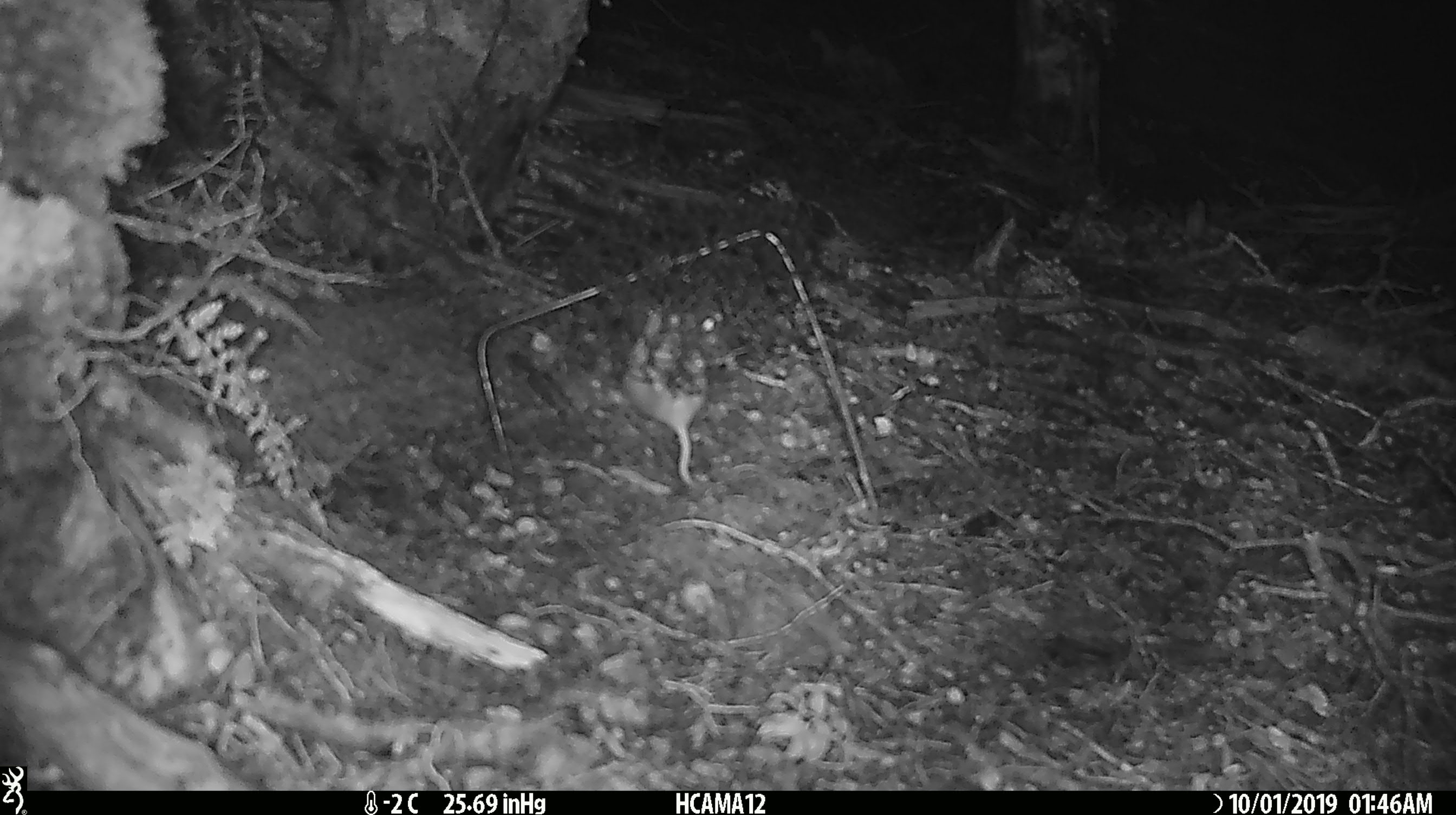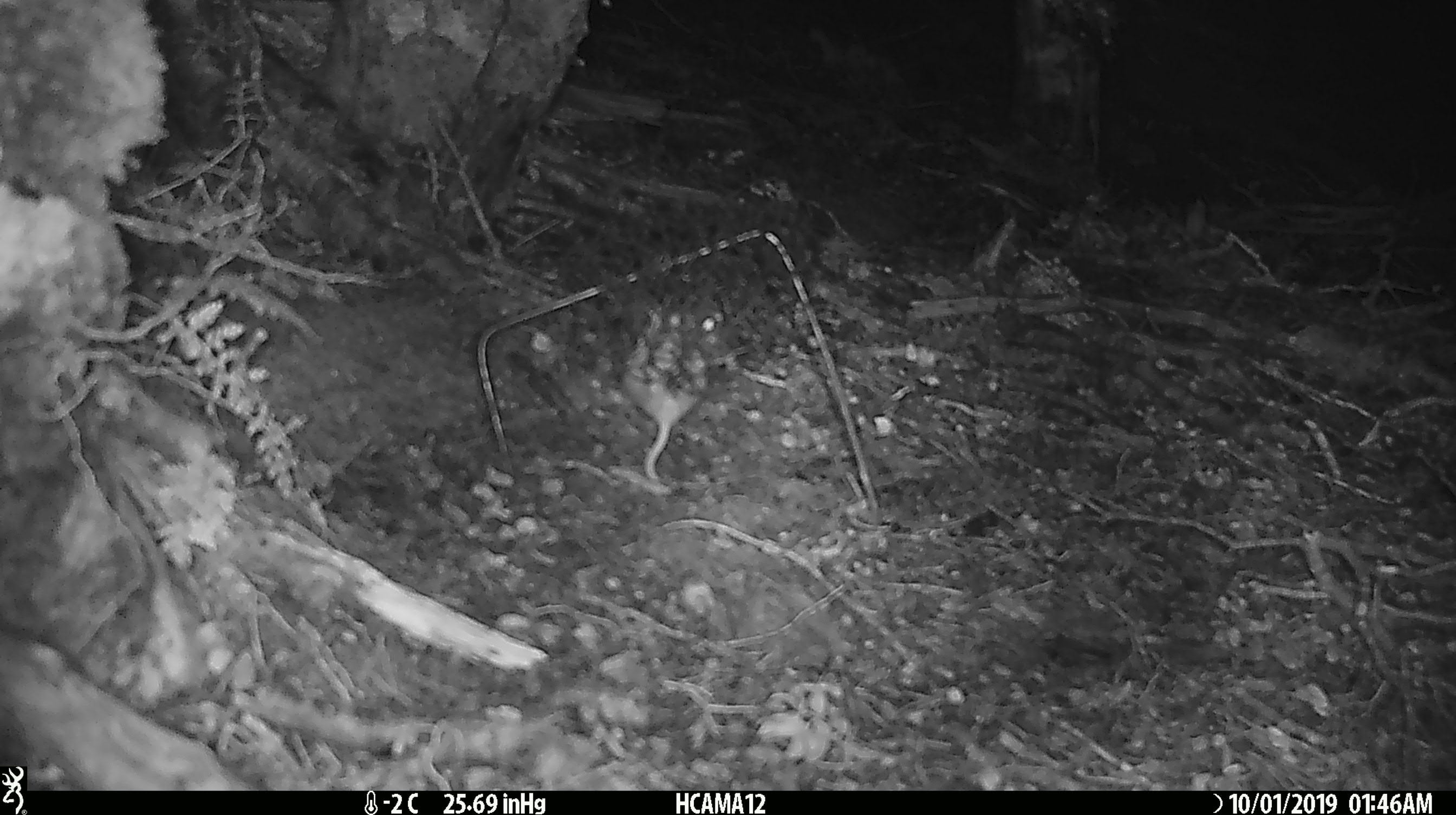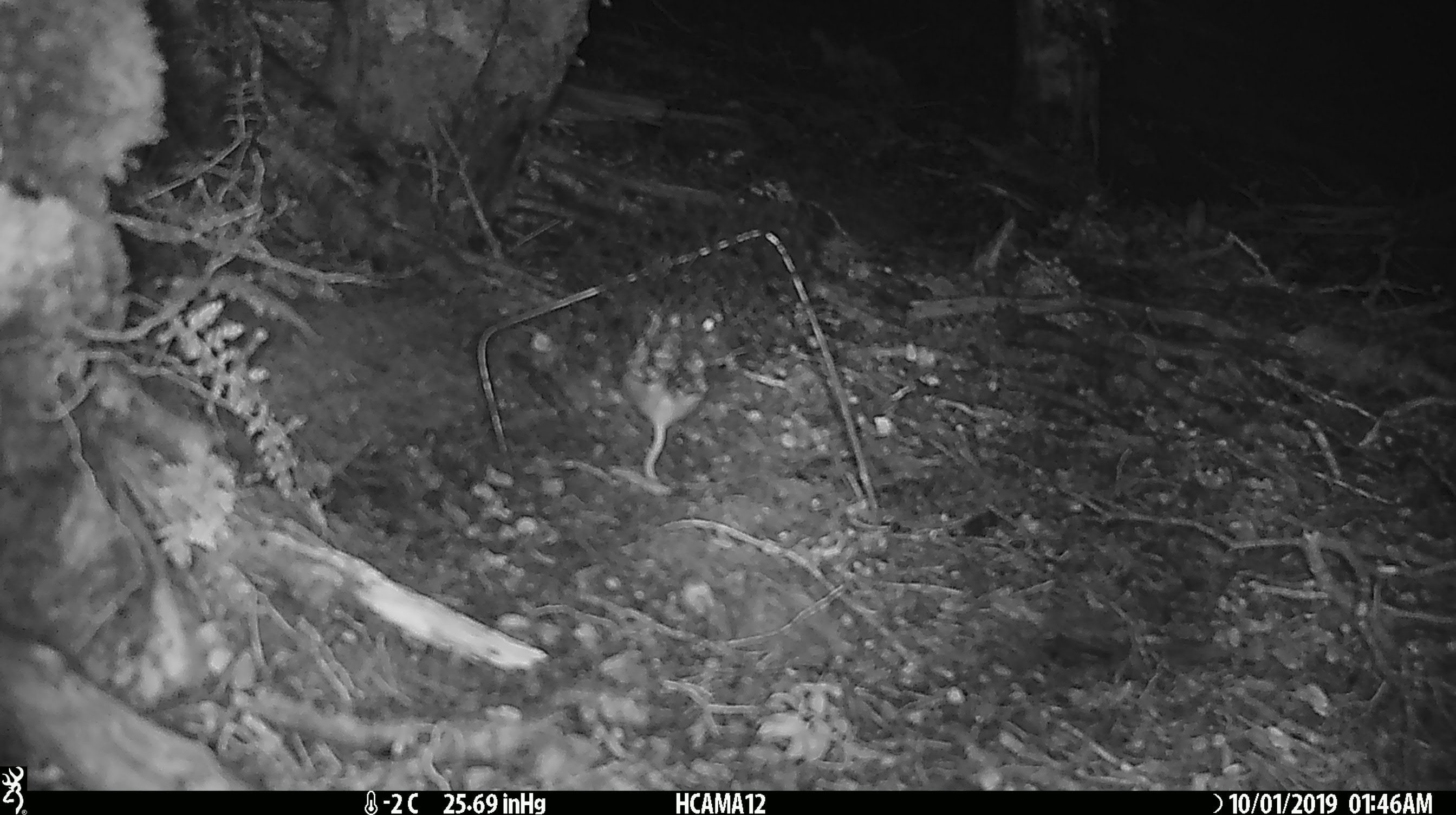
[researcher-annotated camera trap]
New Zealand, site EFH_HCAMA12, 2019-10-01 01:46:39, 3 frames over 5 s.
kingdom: Animalia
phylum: Chordata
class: Mammalia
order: Rodentia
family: Muridae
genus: Mus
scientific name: Mus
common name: mouse